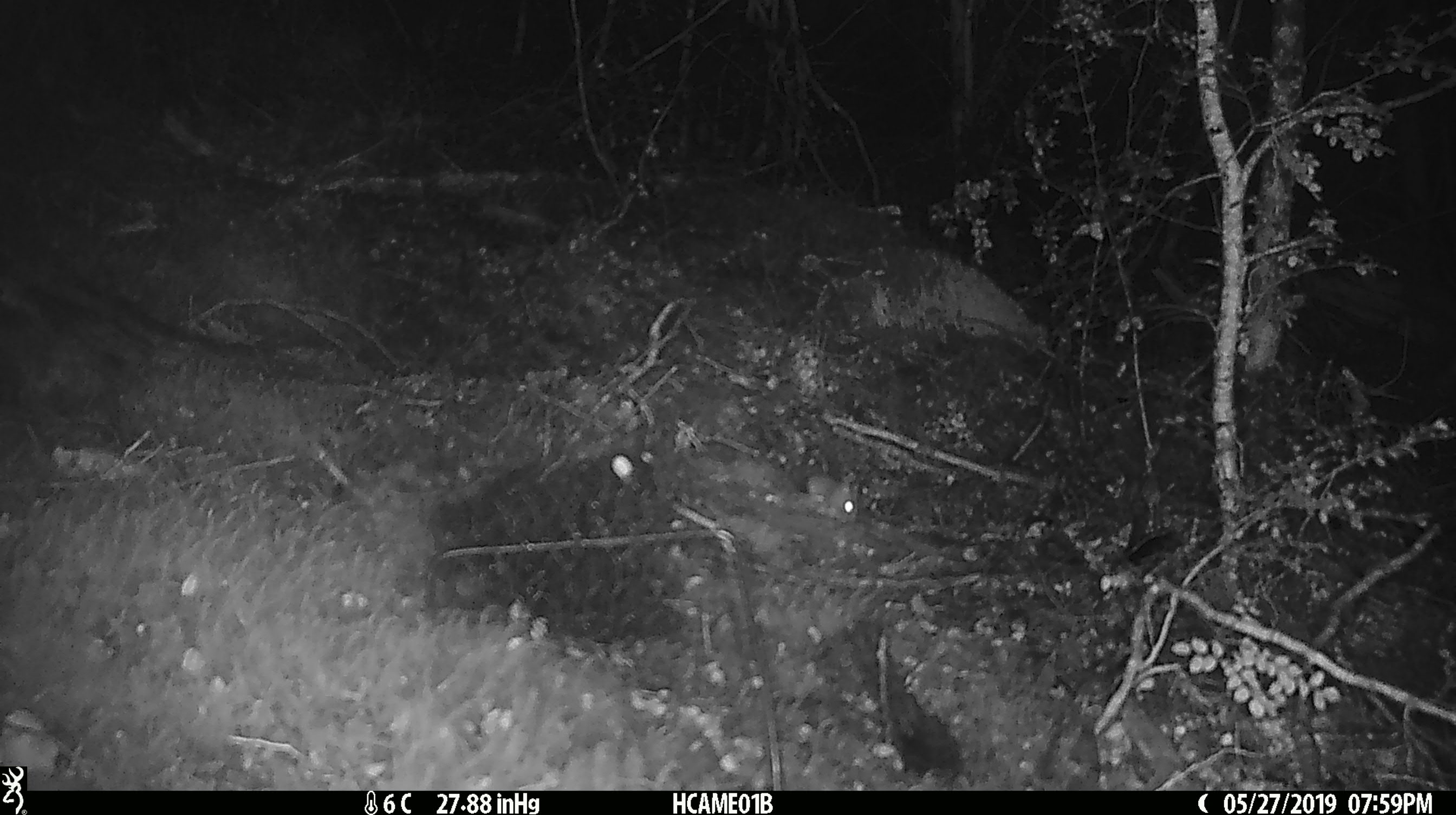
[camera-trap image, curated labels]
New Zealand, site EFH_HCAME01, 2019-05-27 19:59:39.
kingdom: Animalia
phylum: Chordata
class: Mammalia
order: Rodentia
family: Muridae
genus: Mus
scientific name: Mus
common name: mouse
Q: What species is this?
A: Mouse (Mus).